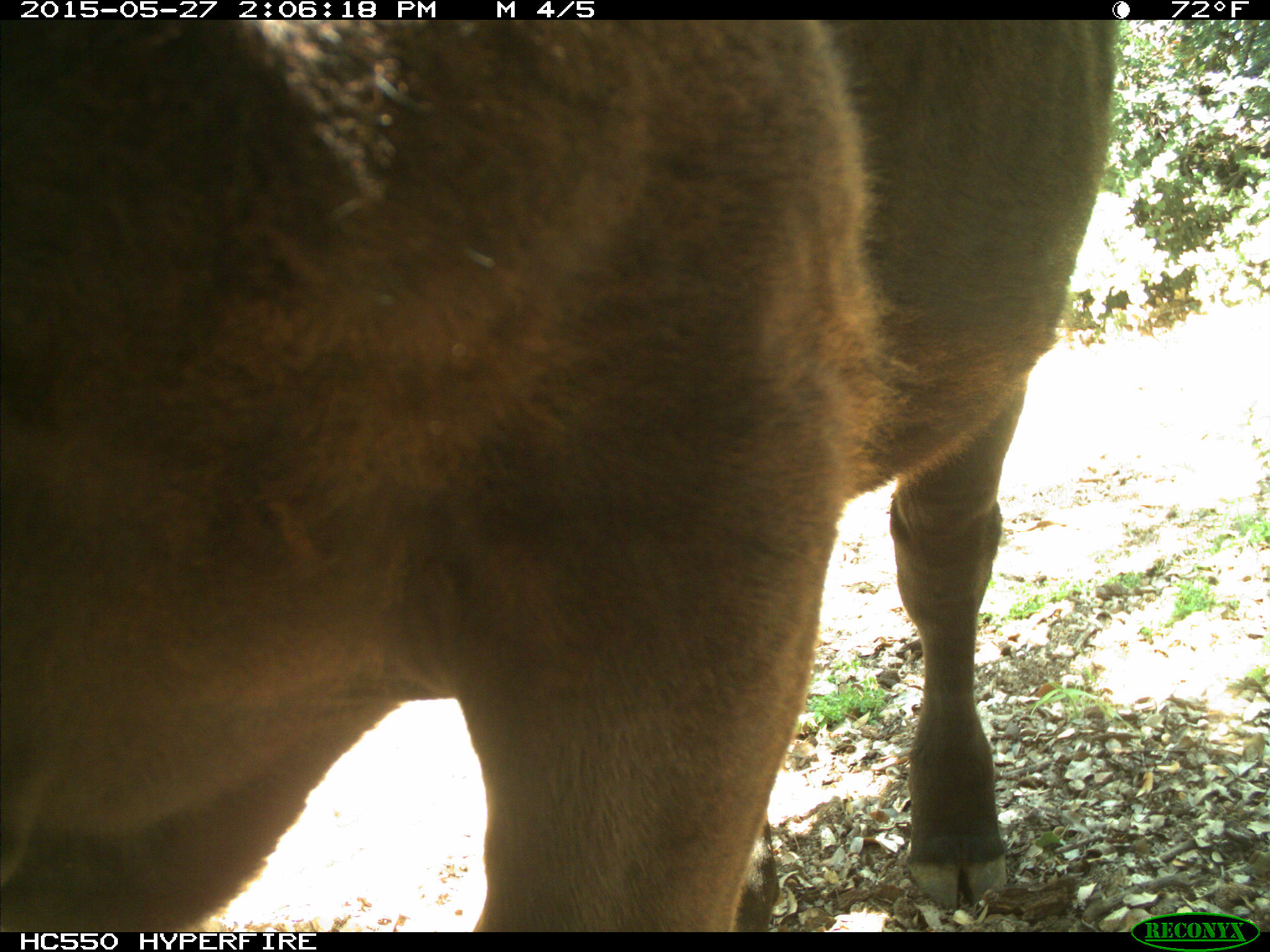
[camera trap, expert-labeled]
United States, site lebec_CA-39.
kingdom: Animalia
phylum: Chordata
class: Mammalia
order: Artiodactyla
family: Bovidae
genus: Bos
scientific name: Bos taurus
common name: domestic cow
Bos taurus (domestic cow).